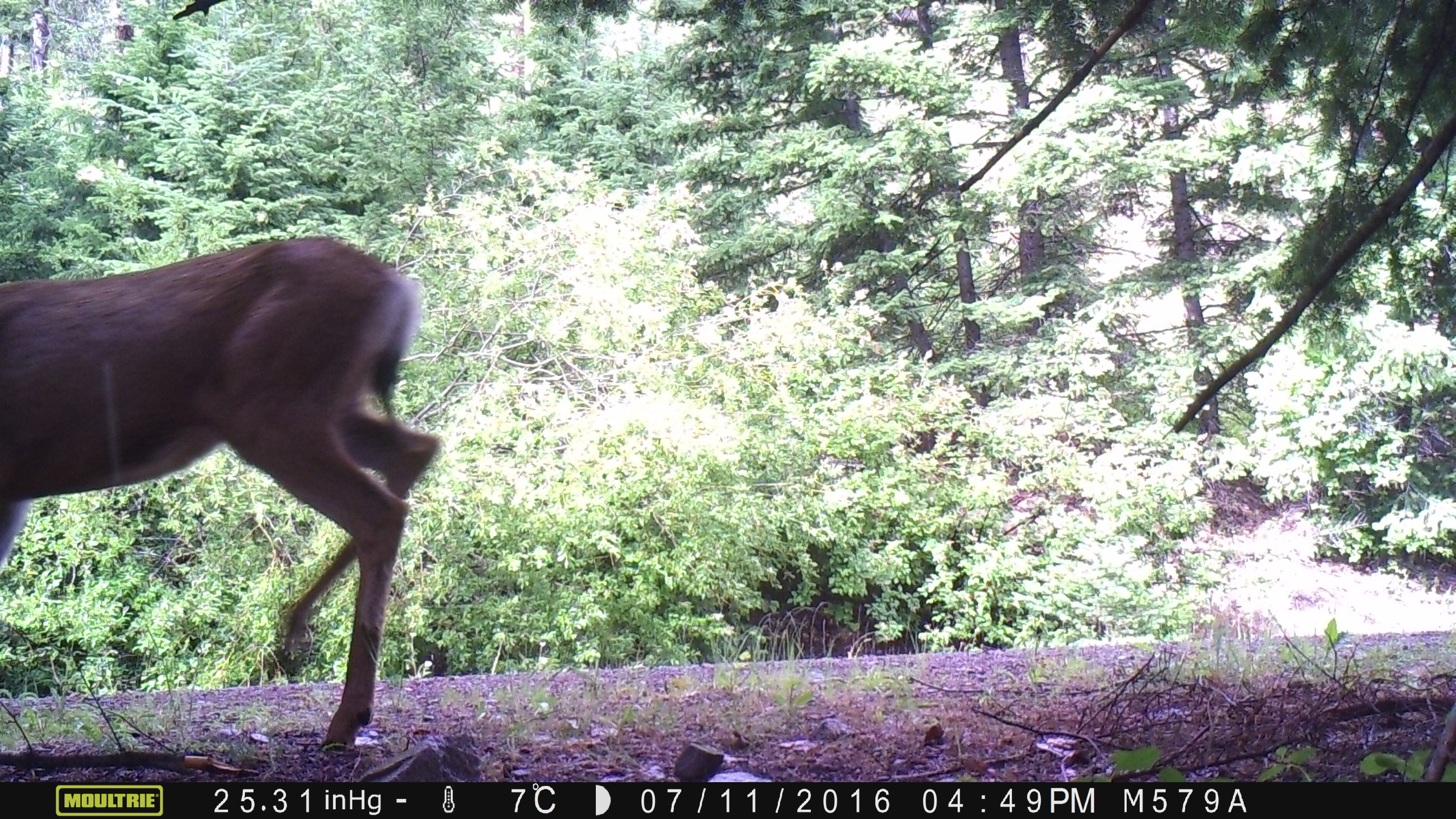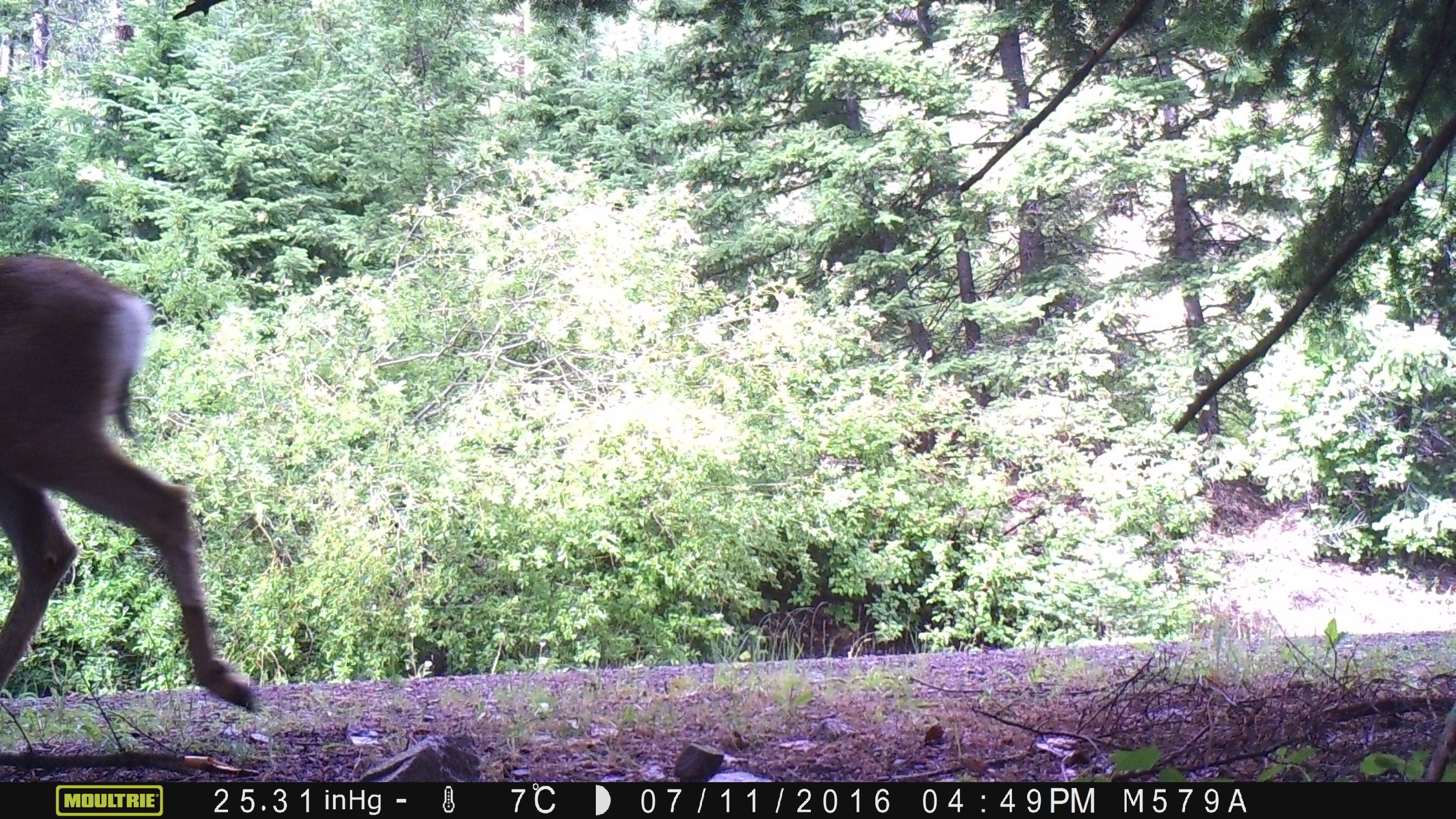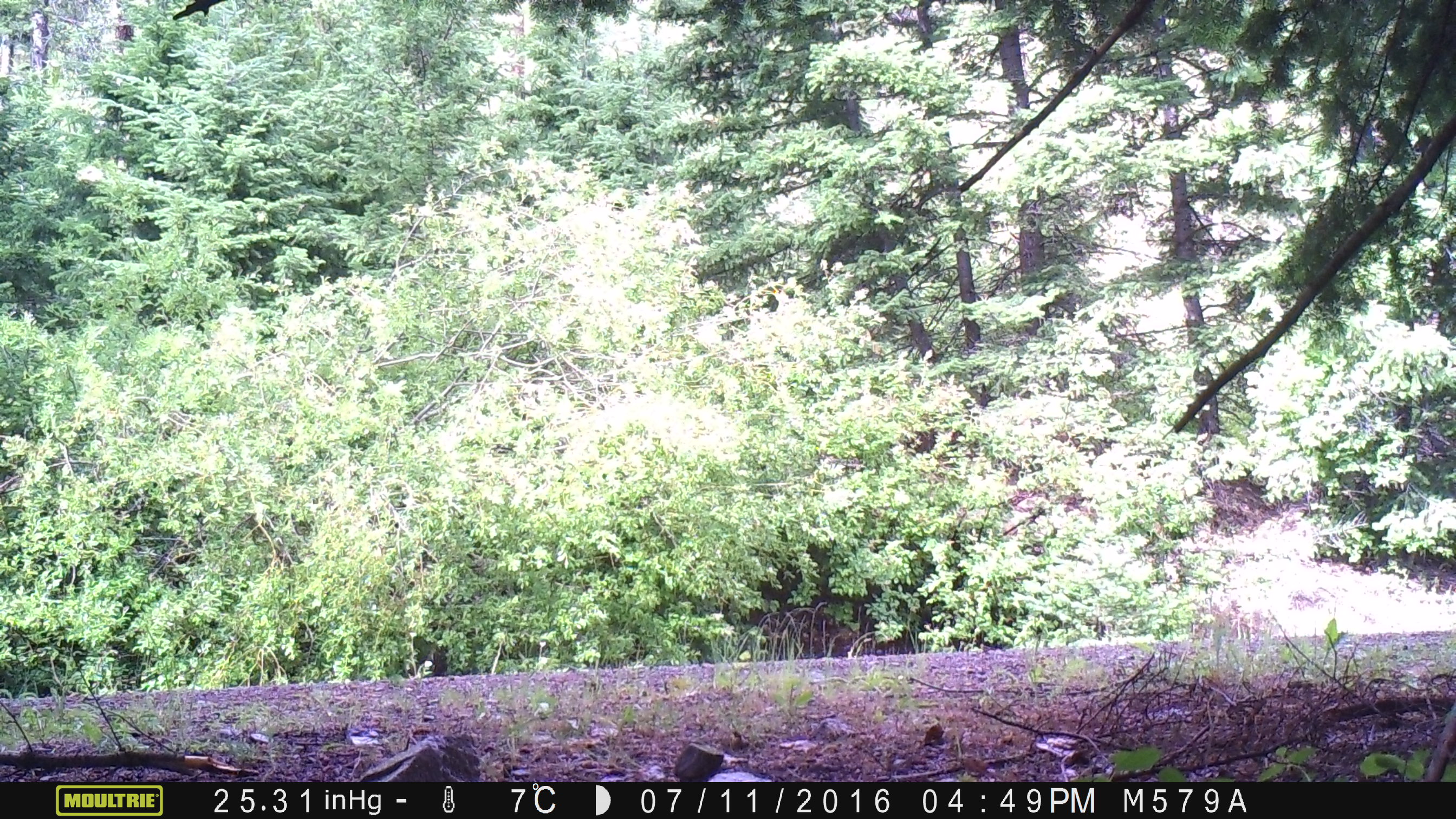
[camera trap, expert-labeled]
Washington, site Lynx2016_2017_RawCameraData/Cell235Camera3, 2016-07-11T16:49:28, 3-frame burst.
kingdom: Animalia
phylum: Chordata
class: Mammalia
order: Artiodactyla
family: Cervidae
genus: Odocoileus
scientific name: Odocoileus hemionus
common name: mule deer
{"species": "Odocoileus hemionus (mule deer)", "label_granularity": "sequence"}